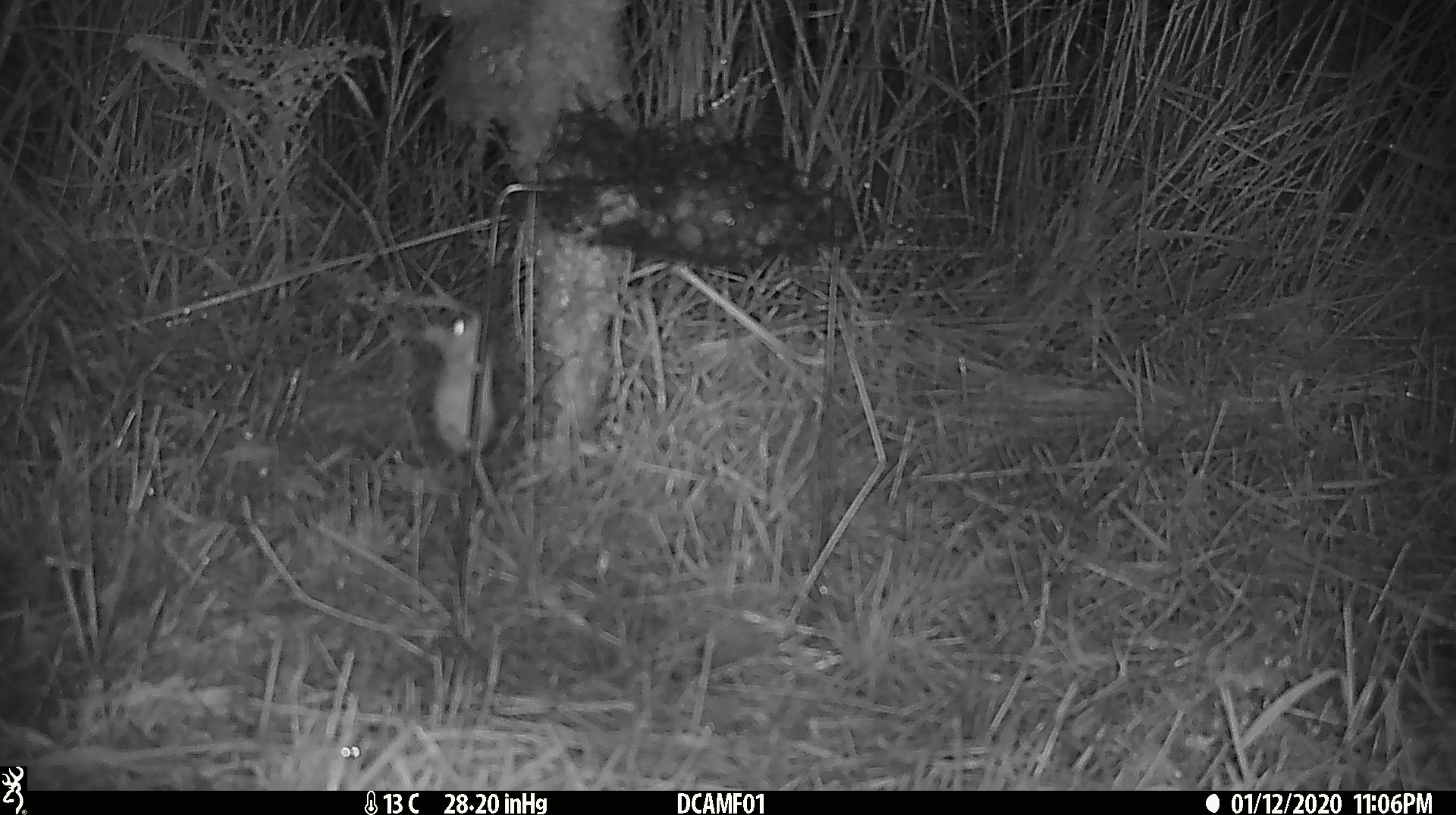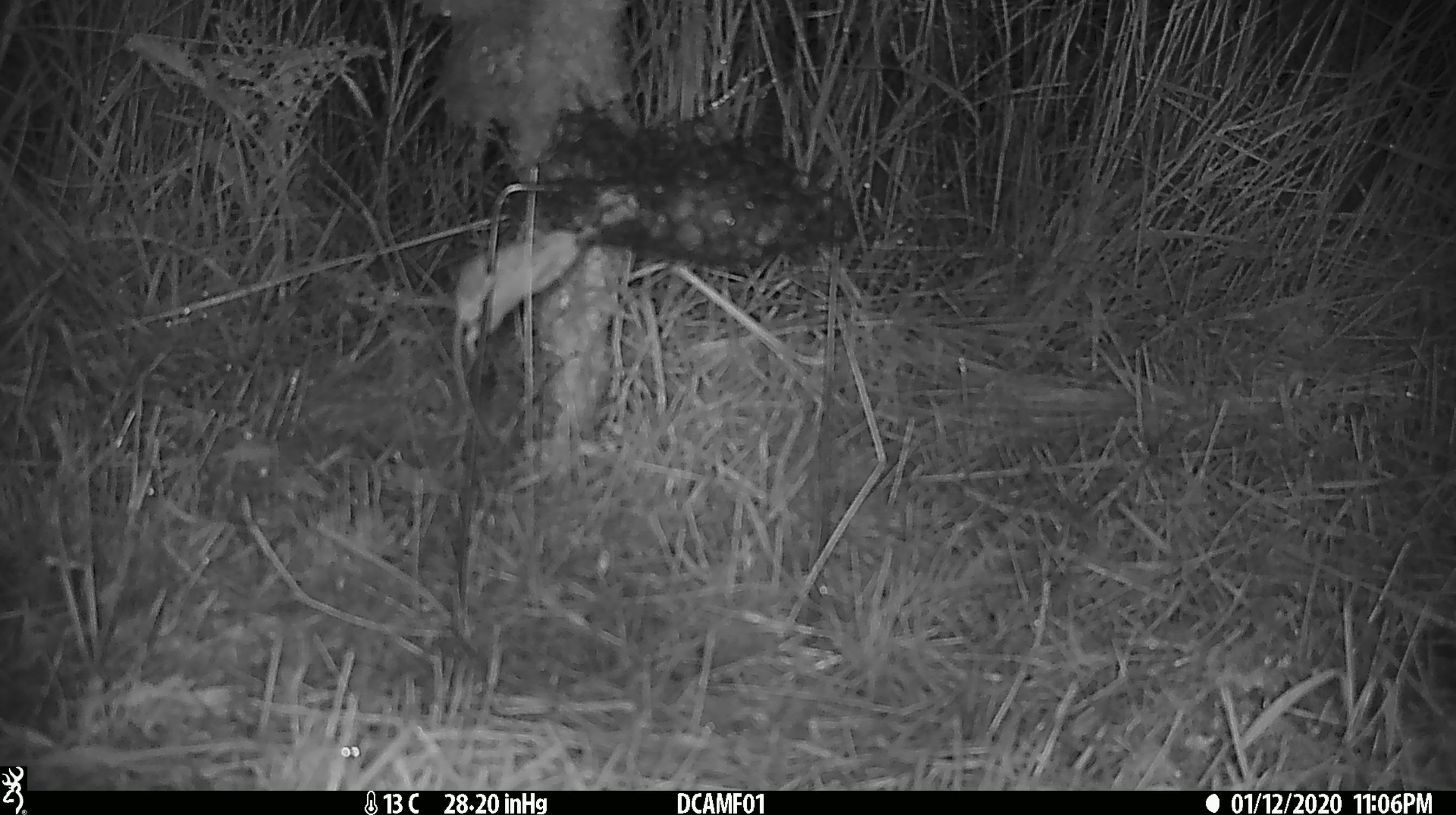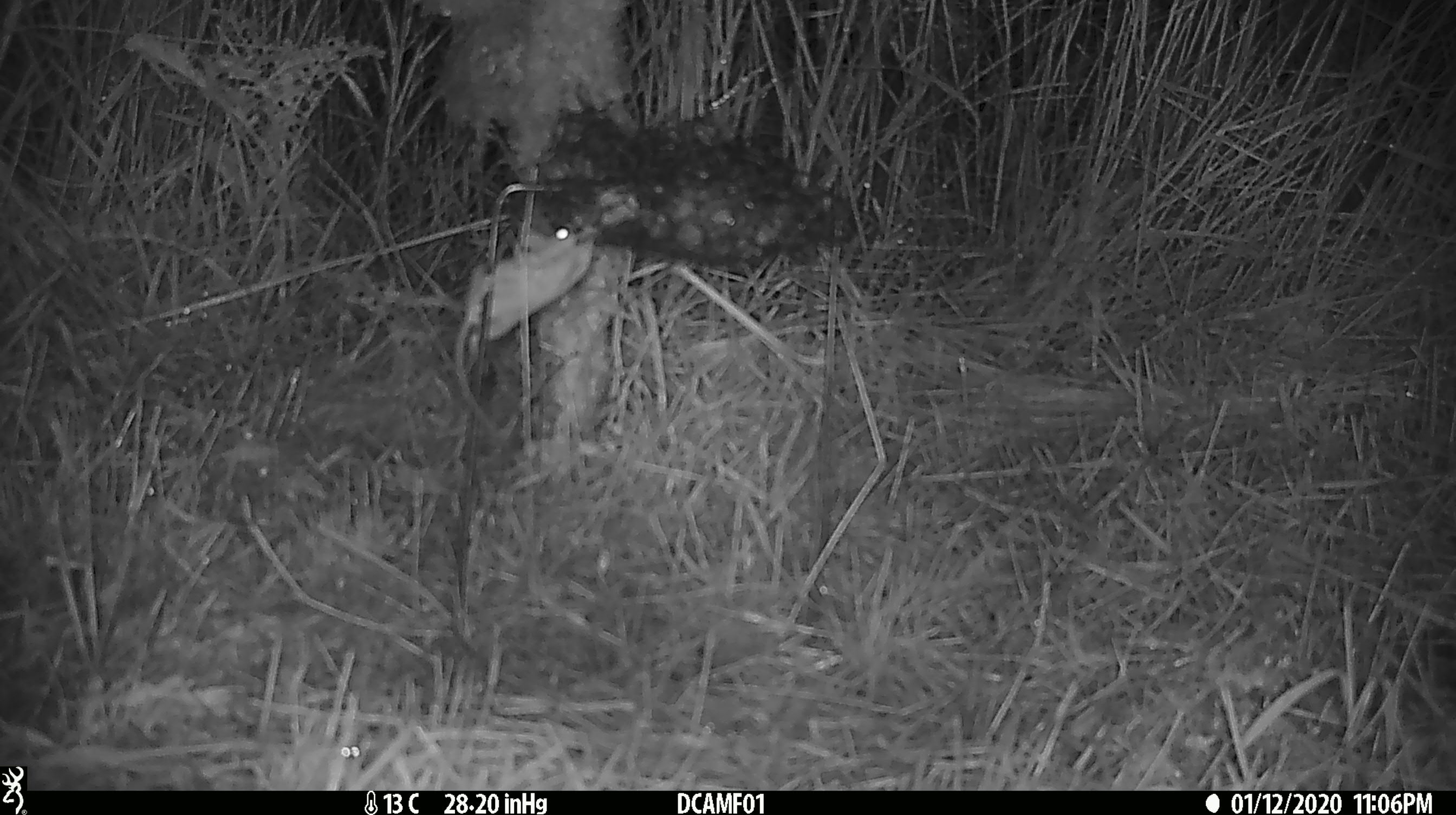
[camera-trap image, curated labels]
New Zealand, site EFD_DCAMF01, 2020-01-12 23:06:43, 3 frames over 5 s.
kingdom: Animalia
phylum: Chordata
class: Mammalia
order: Rodentia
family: Muridae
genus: Mus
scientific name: Mus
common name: mouse